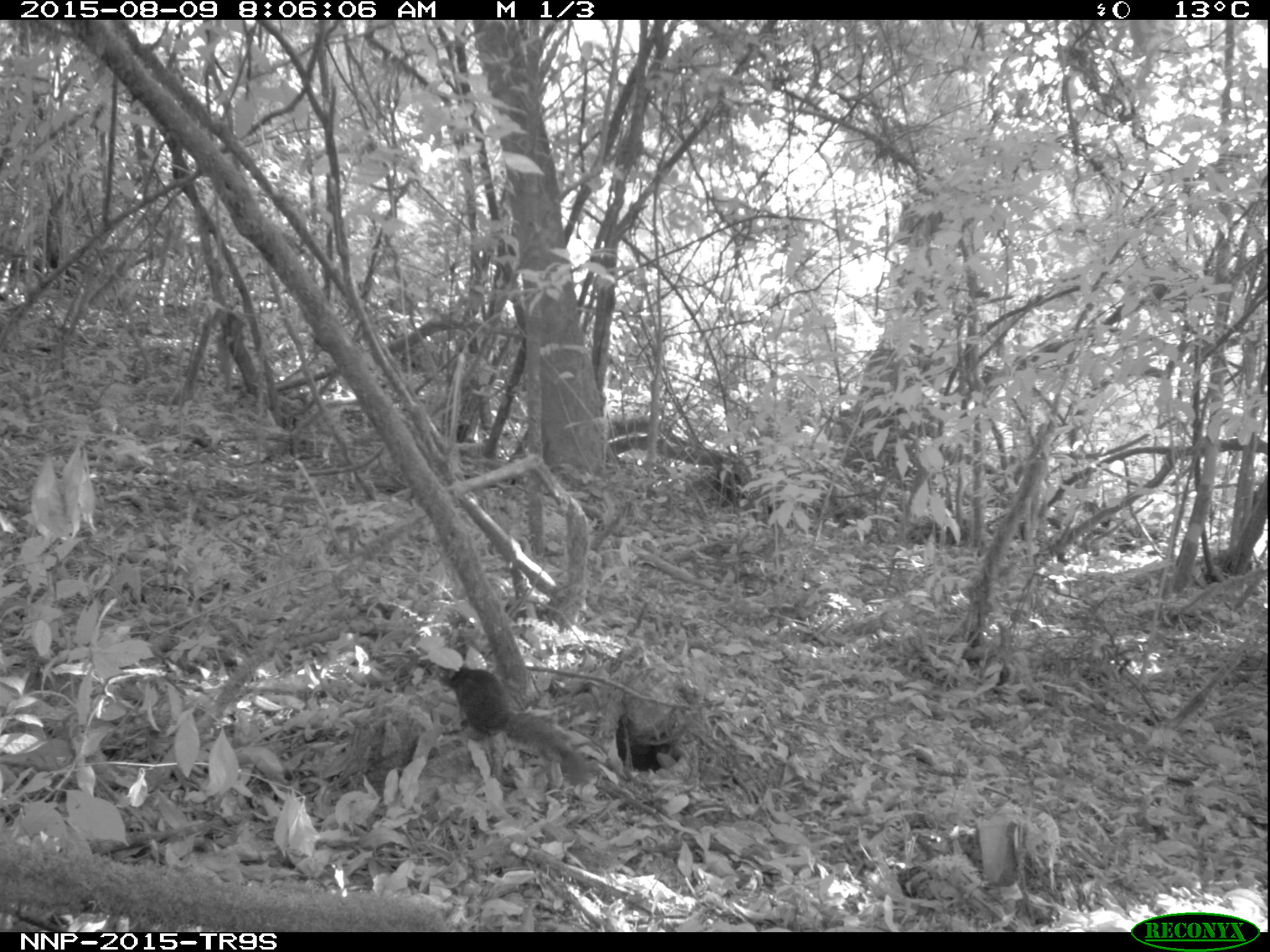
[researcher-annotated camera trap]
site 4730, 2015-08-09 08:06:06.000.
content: unidentified animal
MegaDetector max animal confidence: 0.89